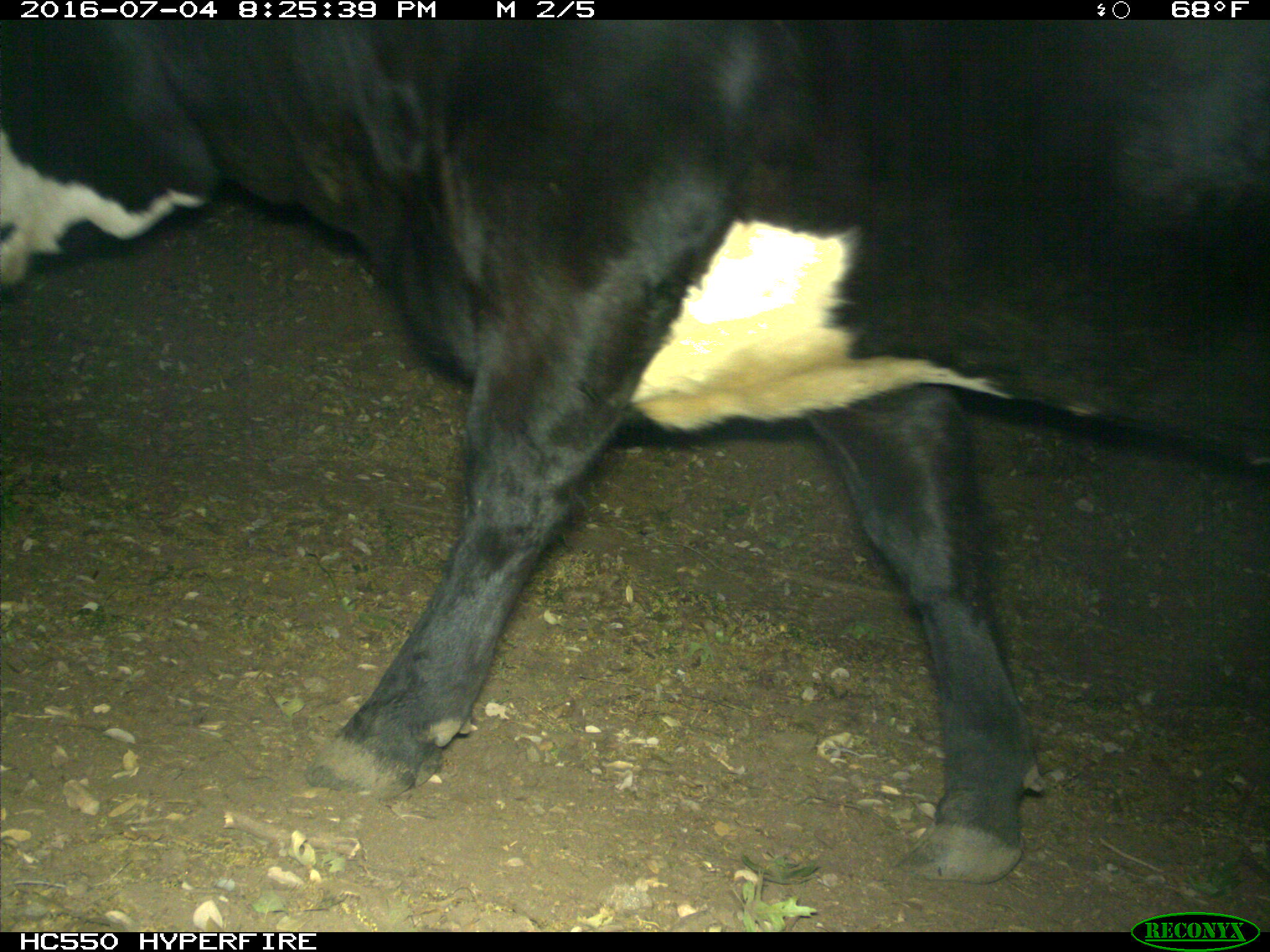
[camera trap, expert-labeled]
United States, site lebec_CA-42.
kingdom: Animalia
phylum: Chordata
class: Mammalia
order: Artiodactyla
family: Bovidae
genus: Bos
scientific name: Bos taurus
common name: domestic cow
Bos taurus (domestic cow).